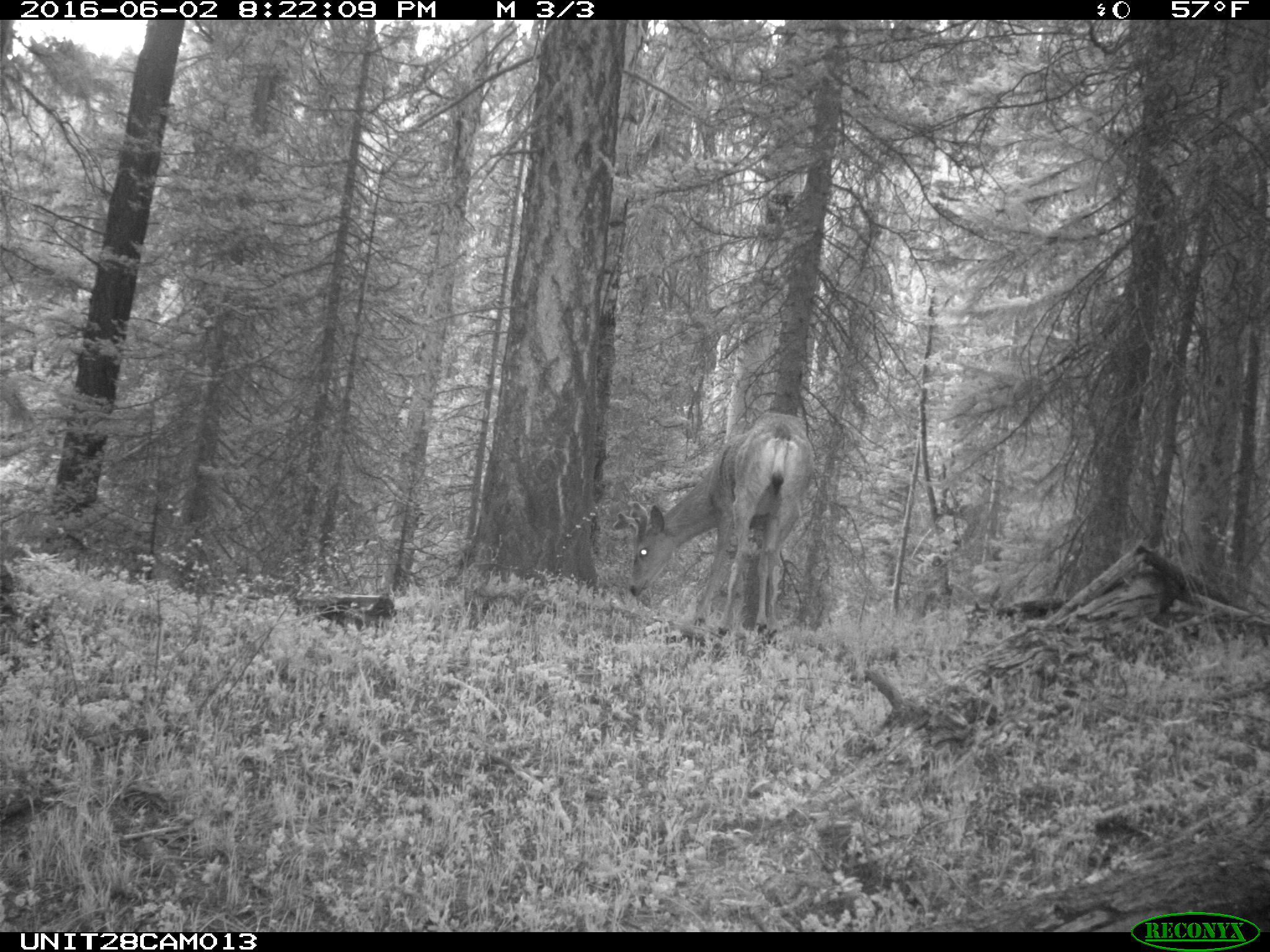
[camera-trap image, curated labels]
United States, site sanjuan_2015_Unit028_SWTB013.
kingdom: Animalia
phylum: Chordata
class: Mammalia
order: Artiodactyla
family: Cervidae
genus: Odocoileus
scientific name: Odocoileus hemionus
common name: mule deer